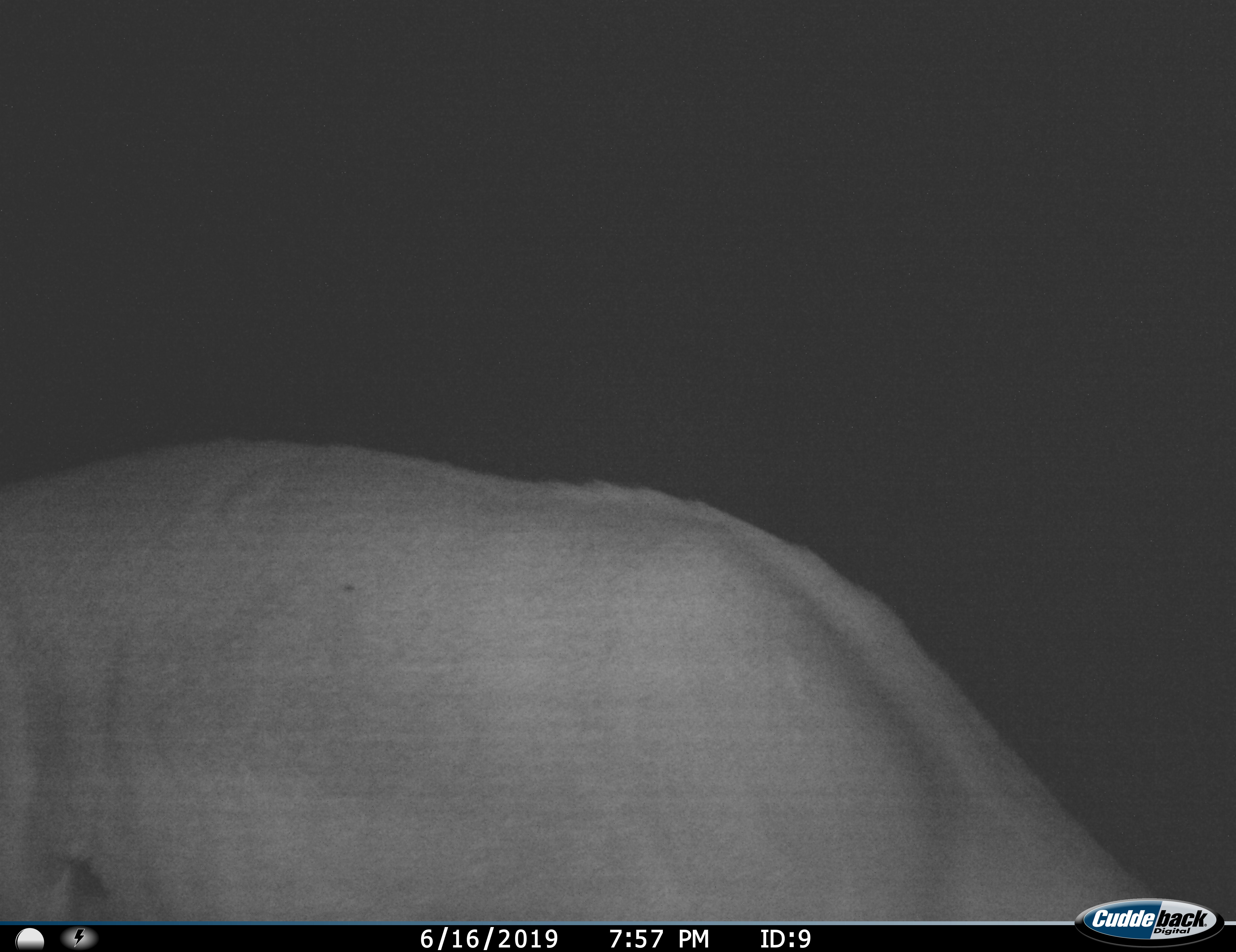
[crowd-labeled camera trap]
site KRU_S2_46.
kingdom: Animalia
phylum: Chordata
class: Mammalia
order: Artiodactyla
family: Bovidae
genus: Aepyceros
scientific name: Aepyceros melampus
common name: impala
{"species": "impala (Aepyceros melampus)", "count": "1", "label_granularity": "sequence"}